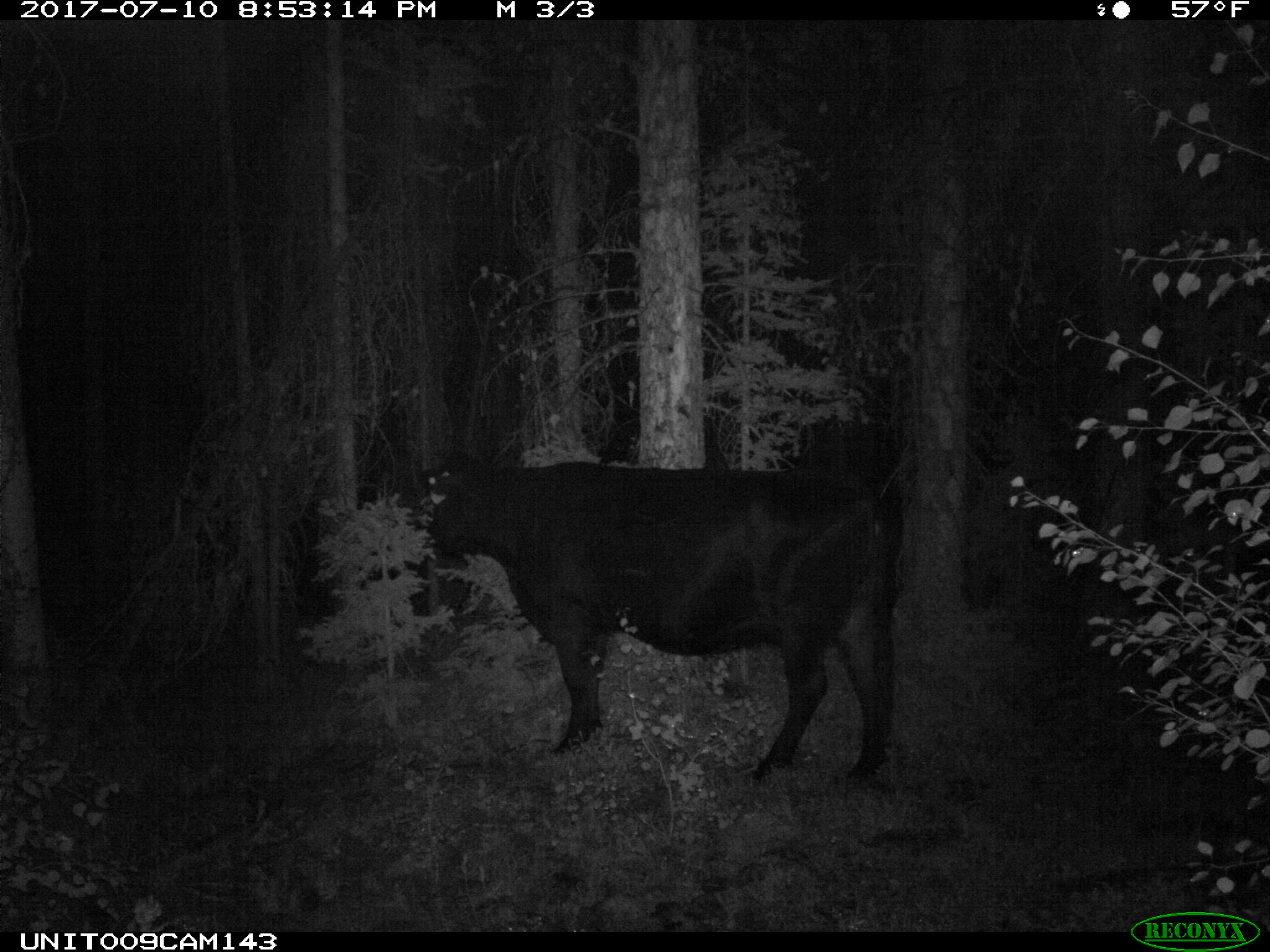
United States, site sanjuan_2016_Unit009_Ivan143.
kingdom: Animalia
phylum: Chordata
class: Mammalia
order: Artiodactyla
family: Bovidae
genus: Bos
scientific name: Bos taurus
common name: domestic cow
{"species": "Bos taurus (domestic cow)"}